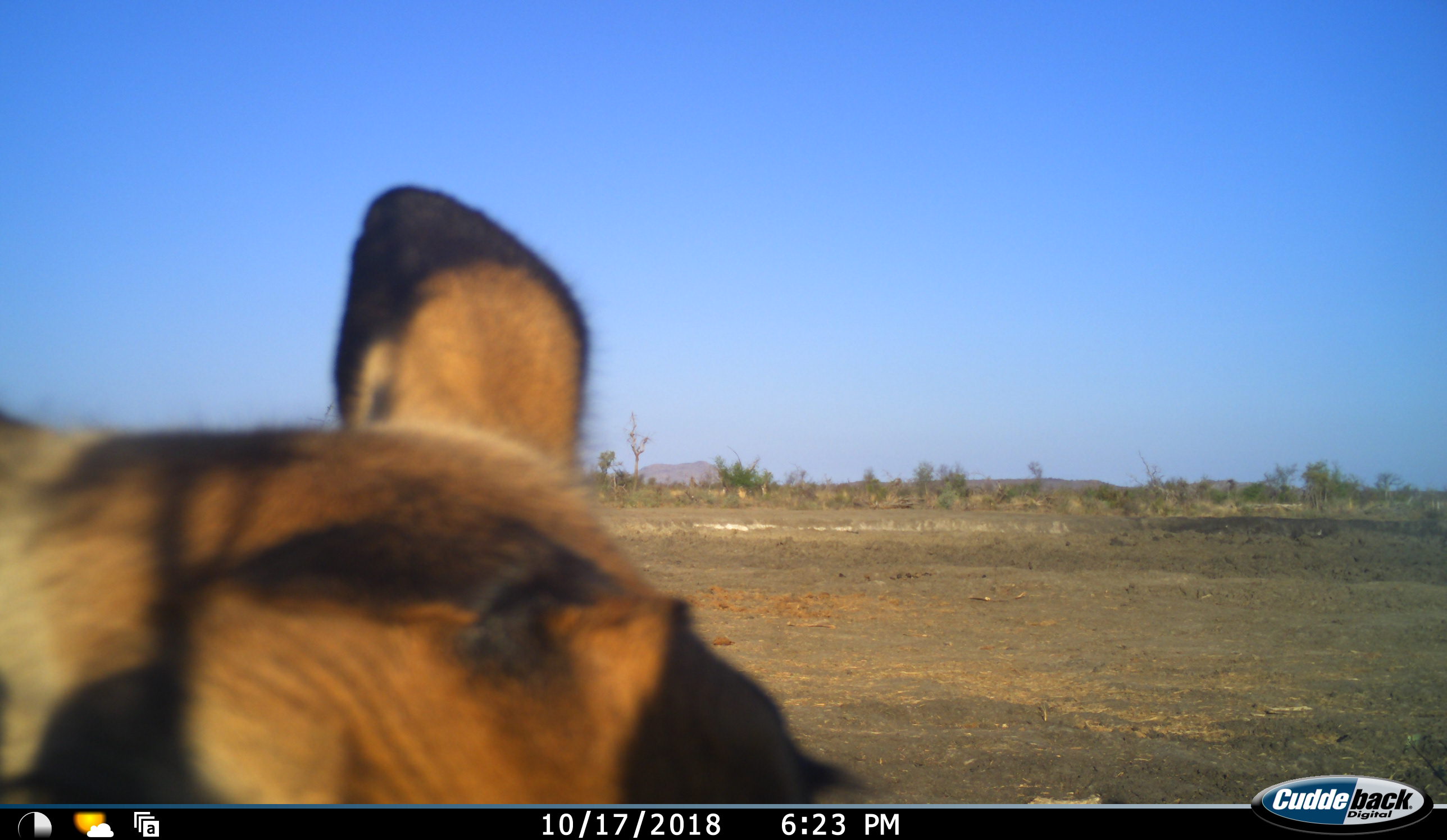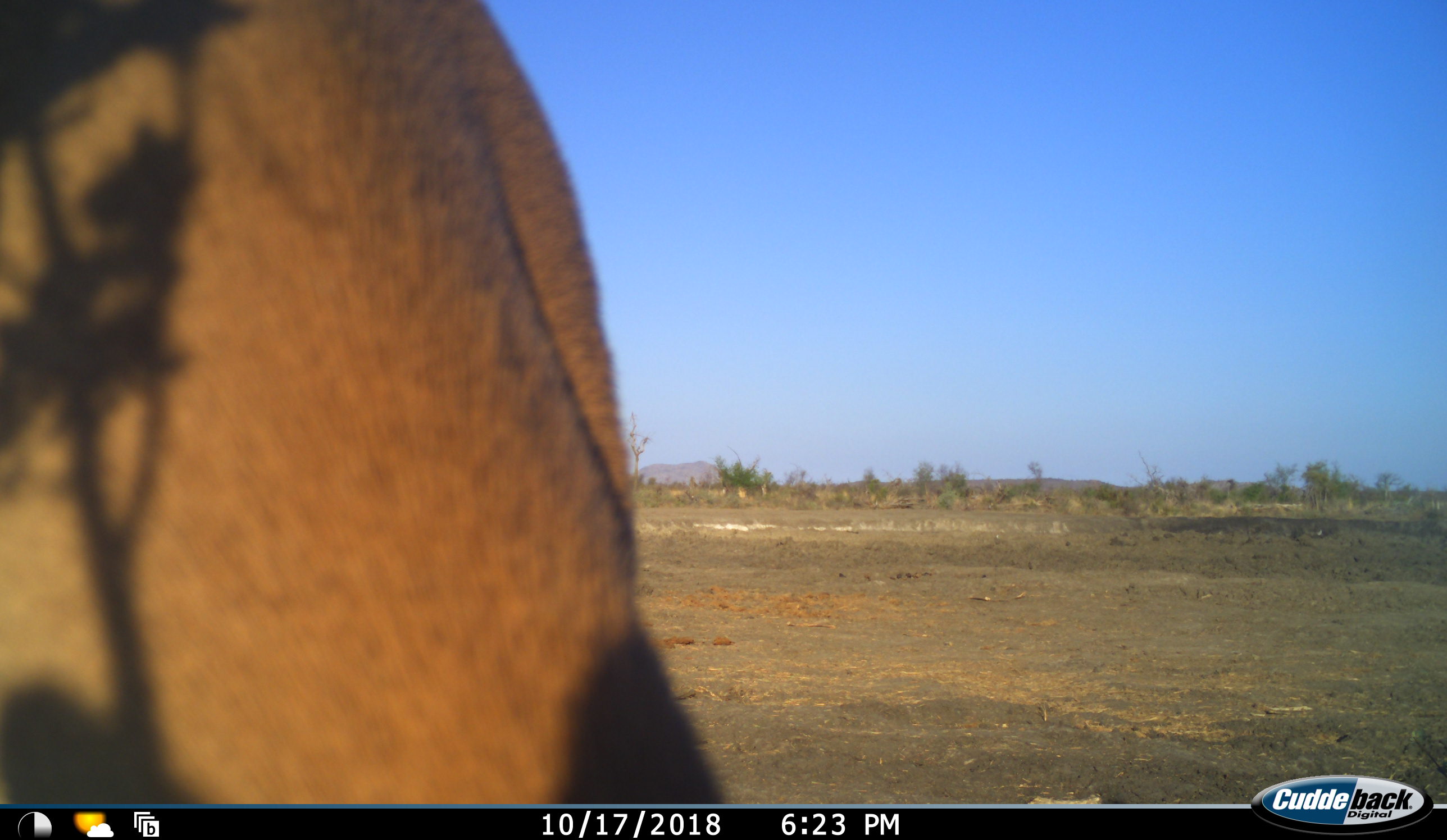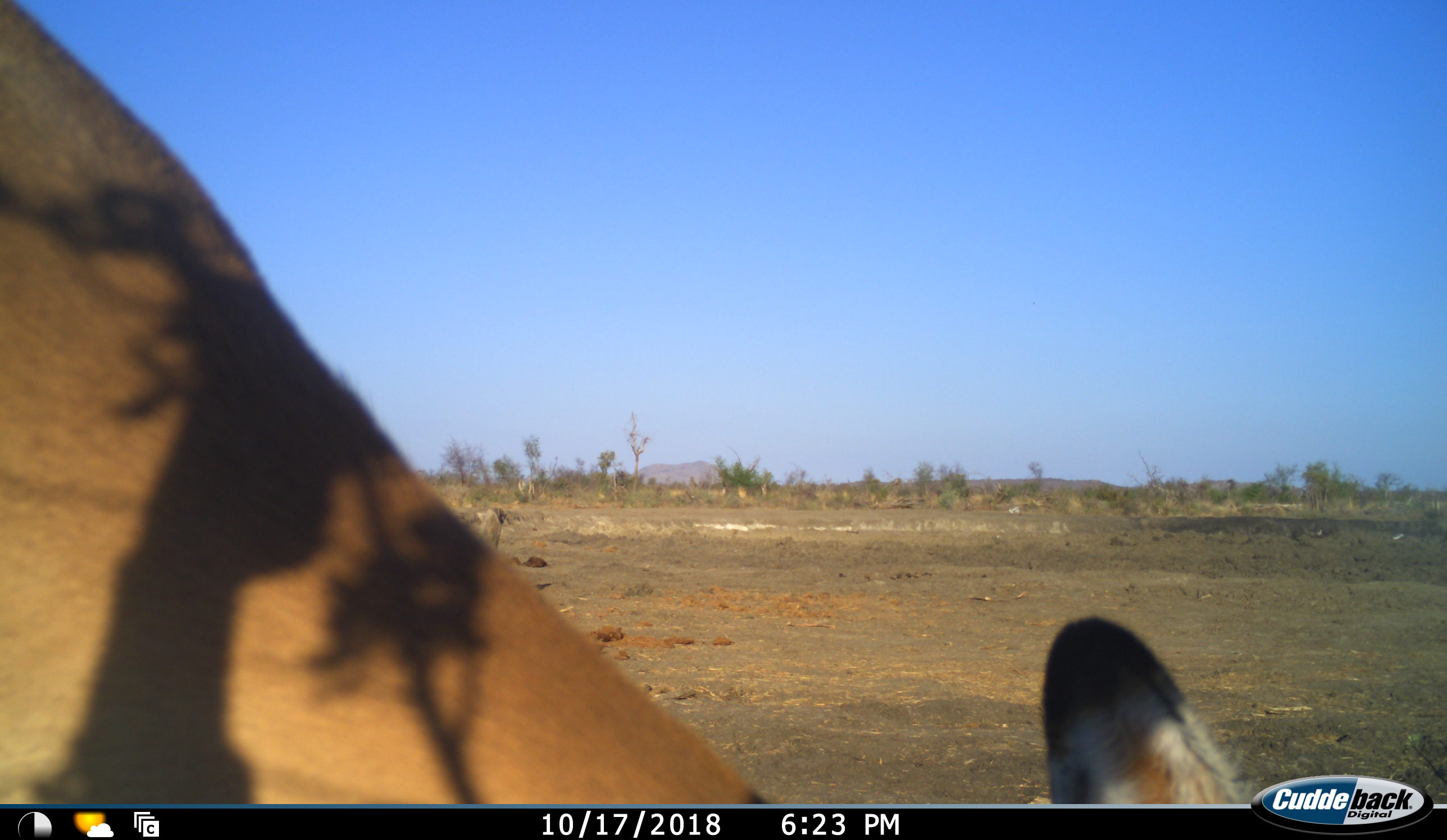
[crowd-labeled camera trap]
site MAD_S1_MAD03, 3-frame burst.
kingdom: Animalia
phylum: Chordata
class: Mammalia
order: Artiodactyla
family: Bovidae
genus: Aepyceros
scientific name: Aepyceros melampus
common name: impala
Impala (Aepyceros melampus), count 1. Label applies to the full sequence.